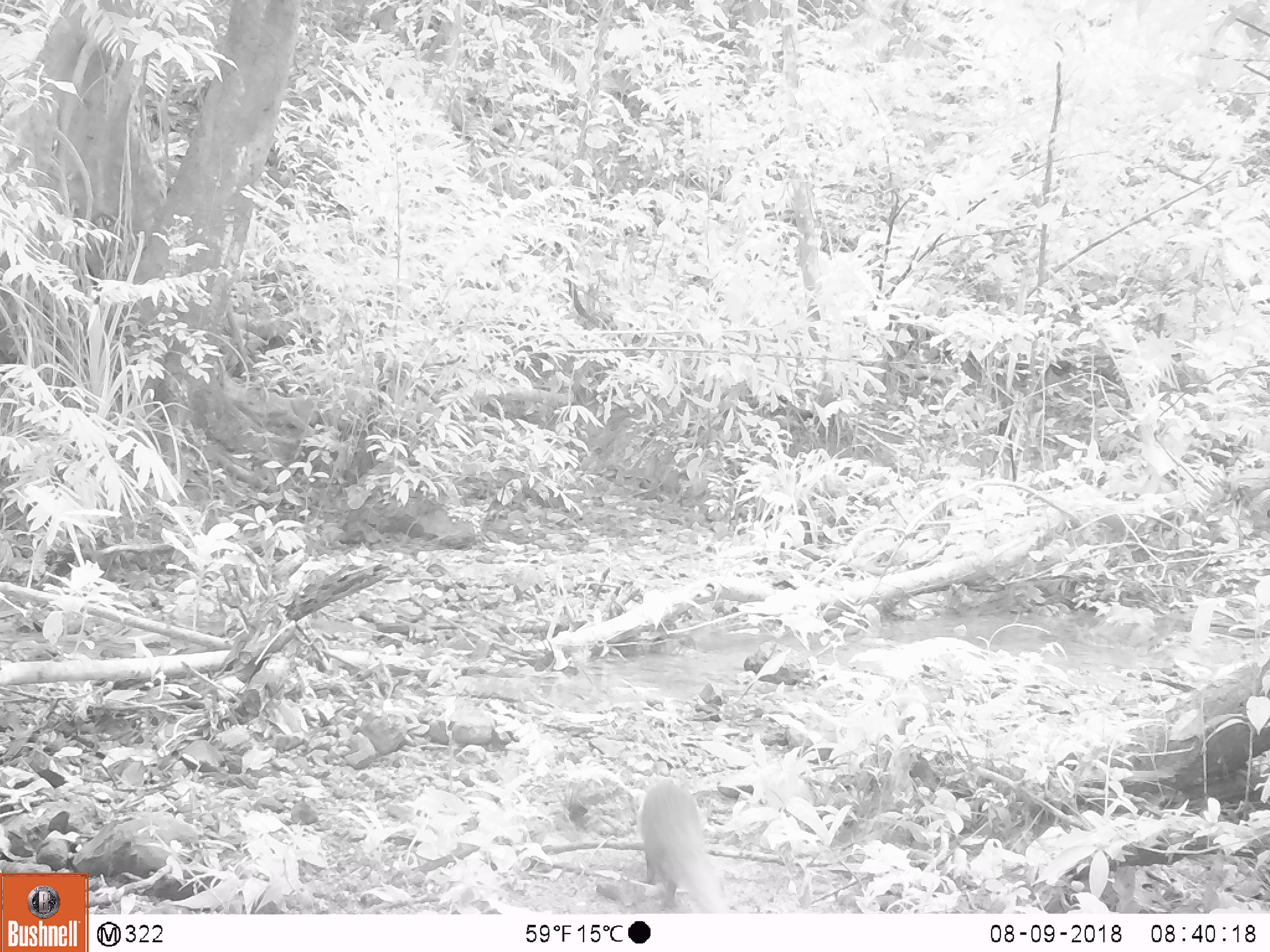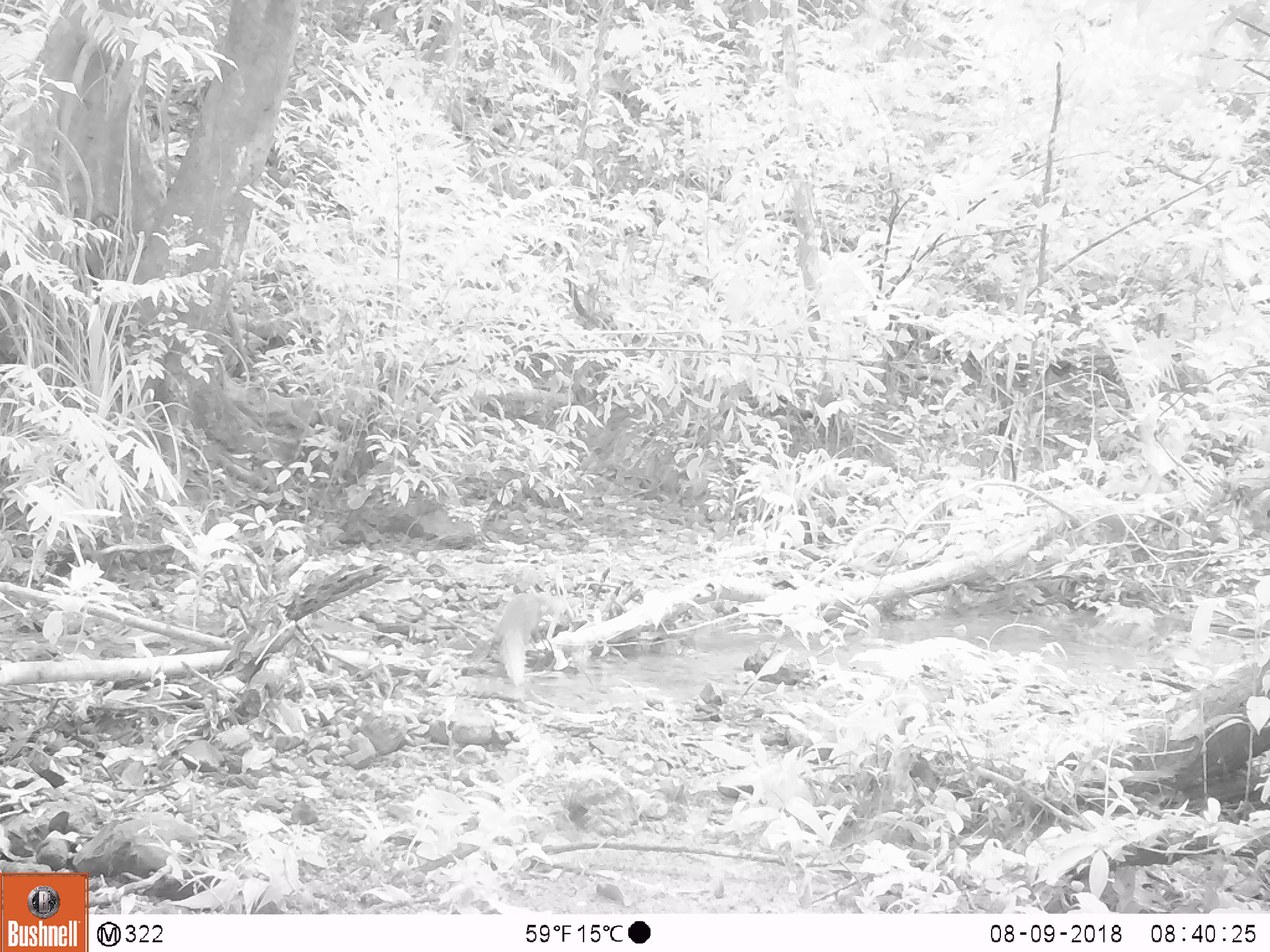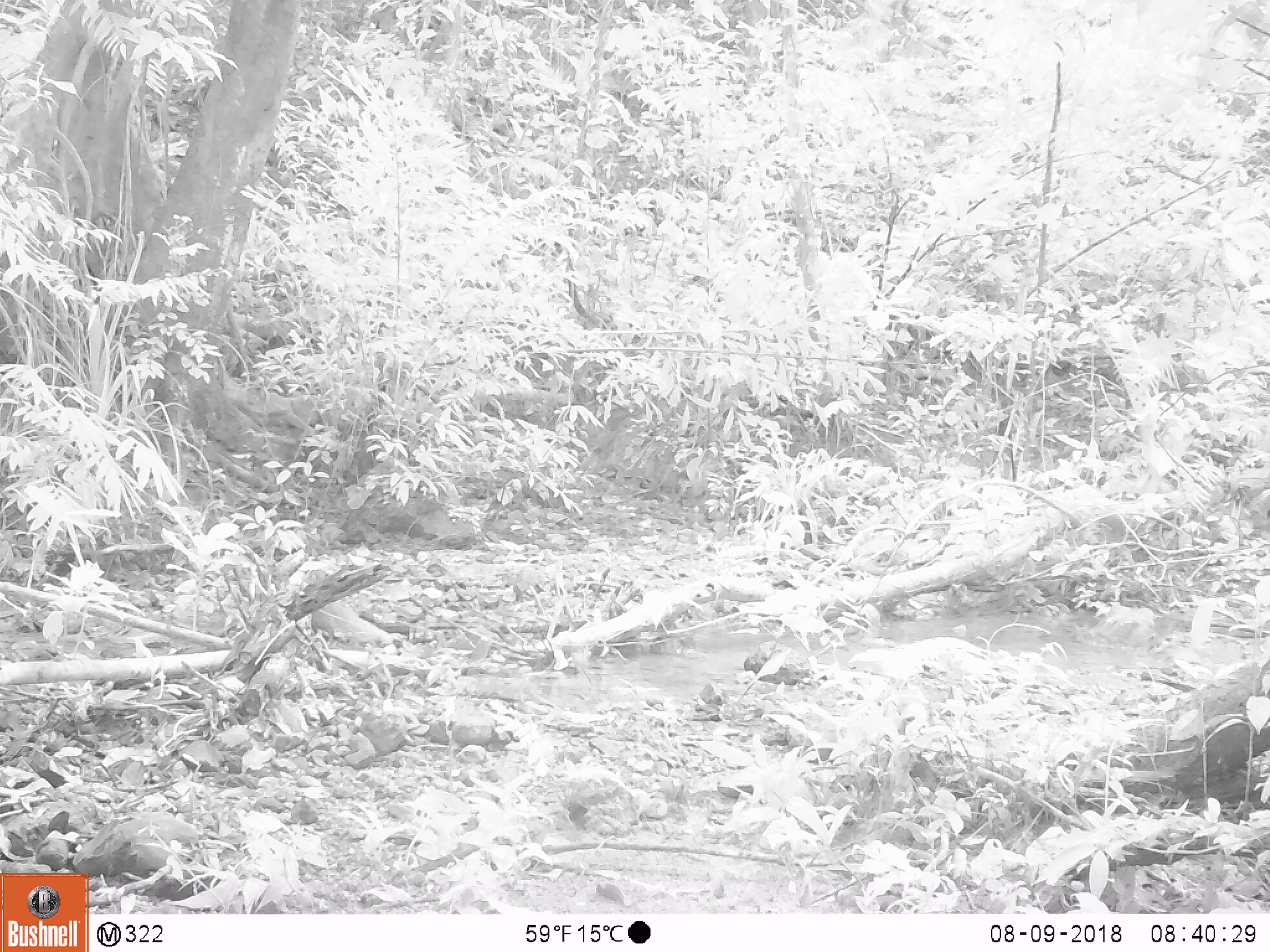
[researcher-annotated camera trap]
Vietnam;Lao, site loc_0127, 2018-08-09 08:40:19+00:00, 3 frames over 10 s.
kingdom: Animalia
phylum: Chordata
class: Mammalia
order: Carnivora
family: Herpestidae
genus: Urva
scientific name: Urva urva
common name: crab-eating mongoose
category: crab eating mongoose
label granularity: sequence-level